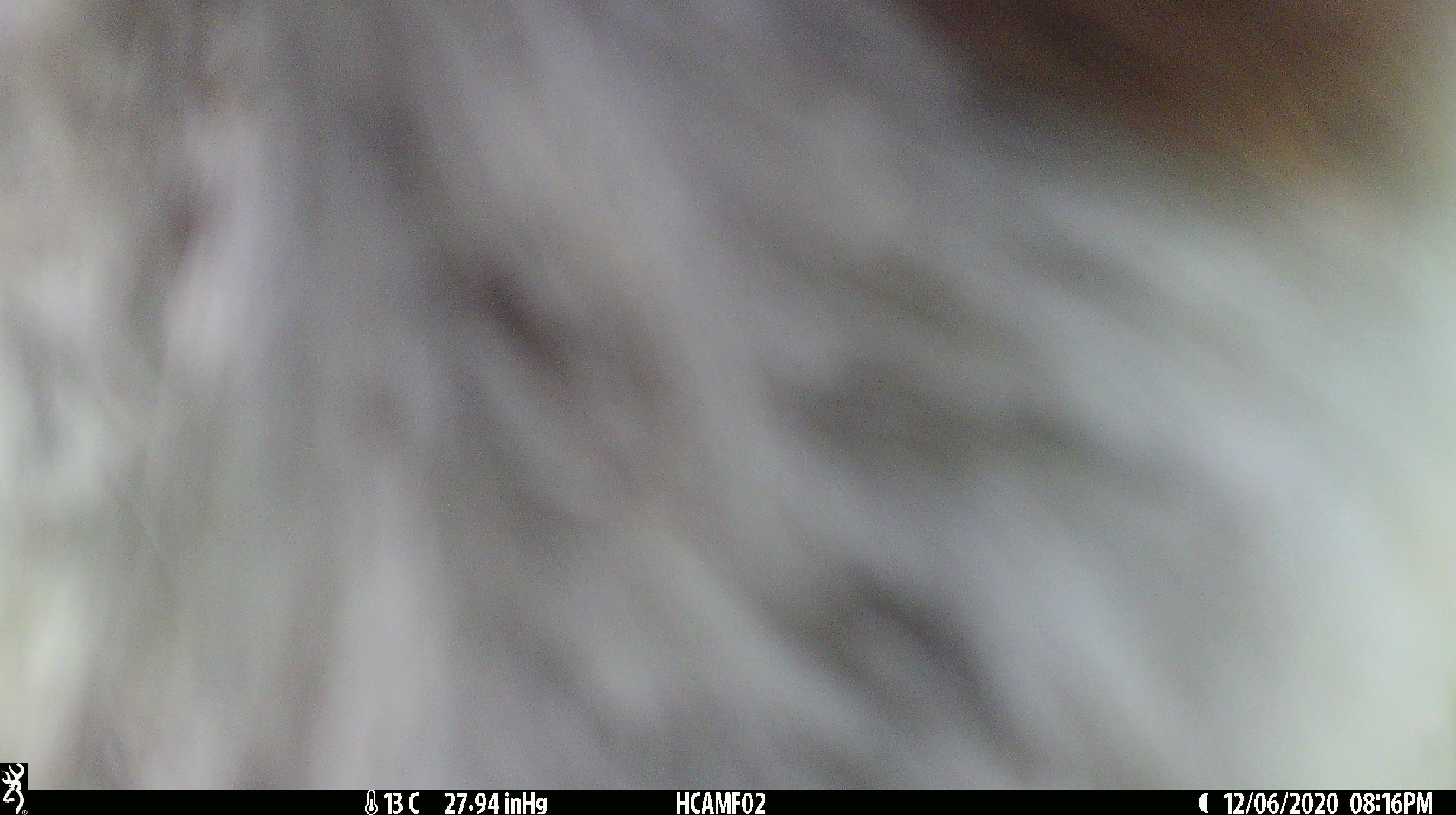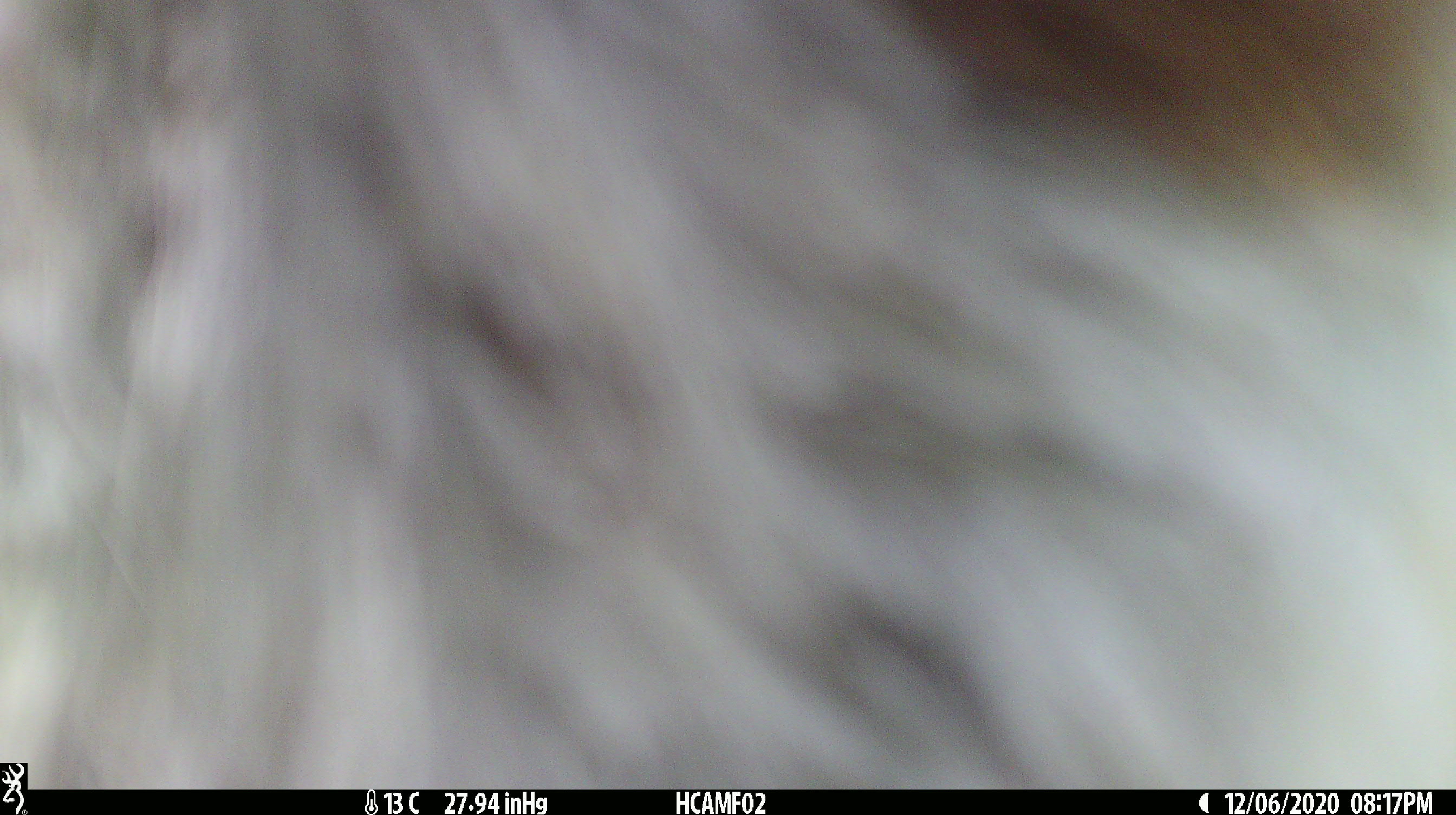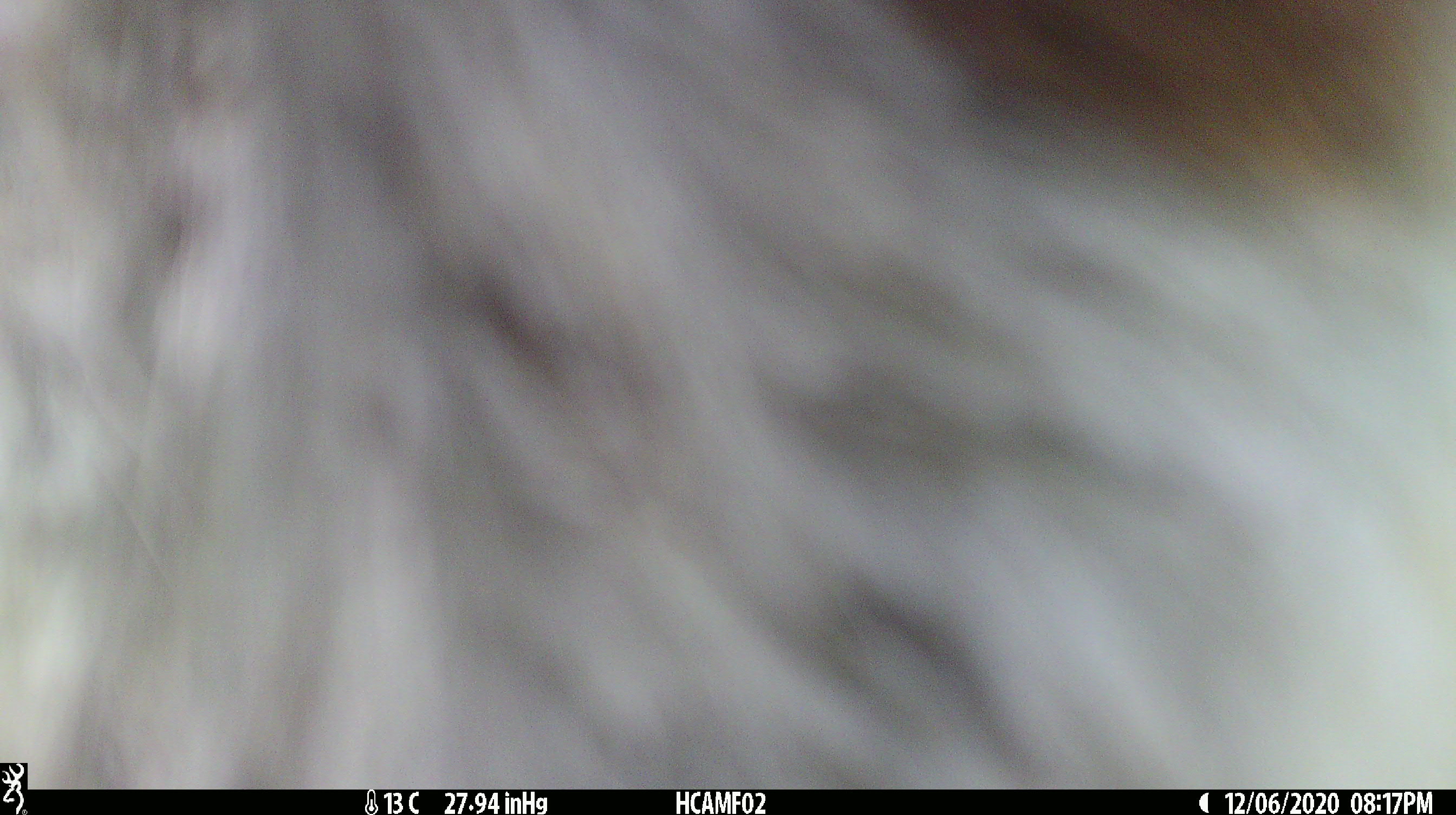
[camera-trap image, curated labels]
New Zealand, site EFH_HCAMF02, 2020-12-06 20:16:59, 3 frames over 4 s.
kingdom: Animalia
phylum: Chordata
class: Mammalia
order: Artiodactyla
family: Bovidae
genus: Bos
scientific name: Bos taurus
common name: domestic cow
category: cow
Cow (domestic cow) (Bos taurus).